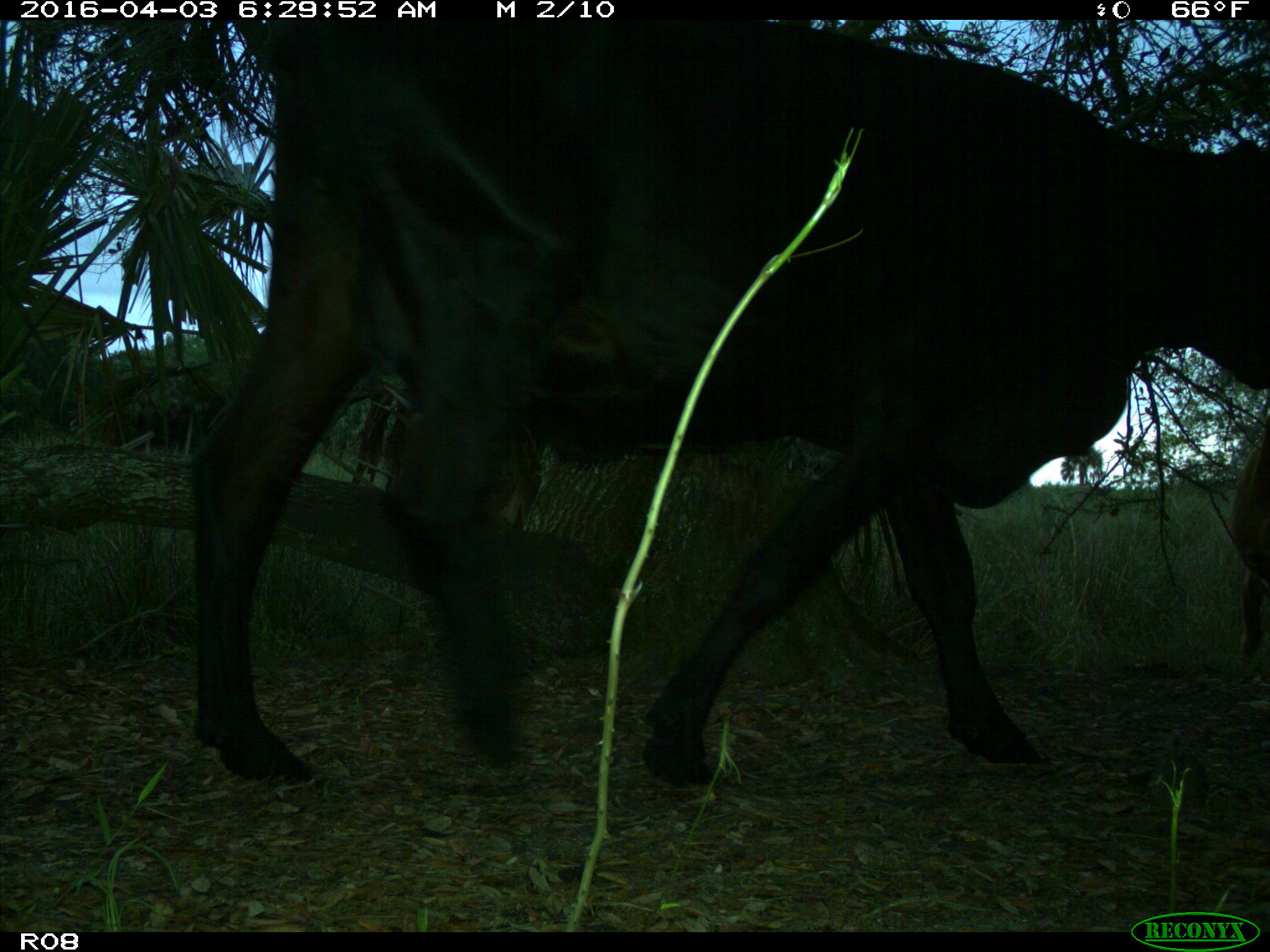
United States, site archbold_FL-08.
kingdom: Animalia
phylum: Chordata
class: Mammalia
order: Artiodactyla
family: Bovidae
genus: Bos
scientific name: Bos taurus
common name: domestic cow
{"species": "Bos taurus (domestic cow)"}